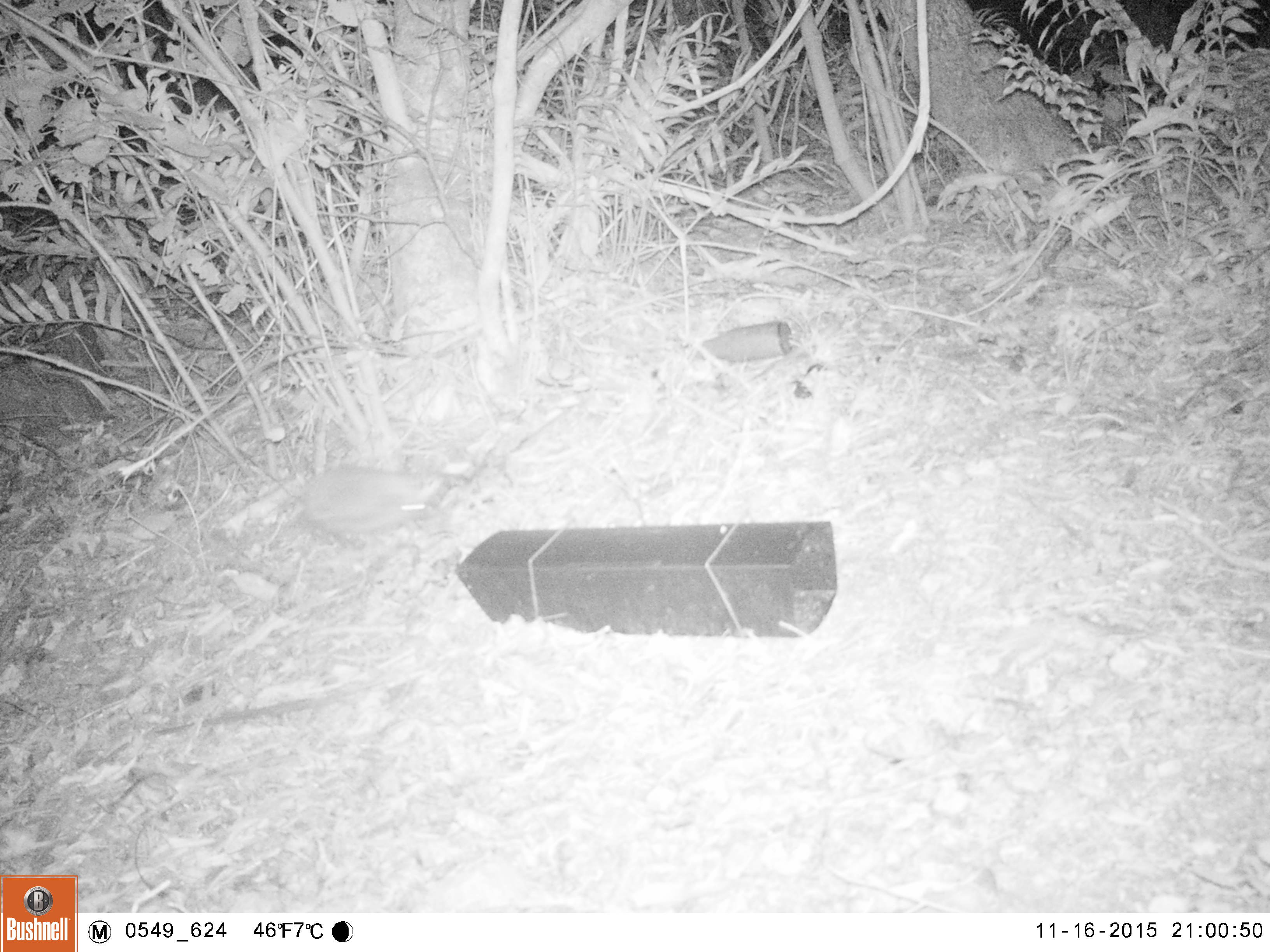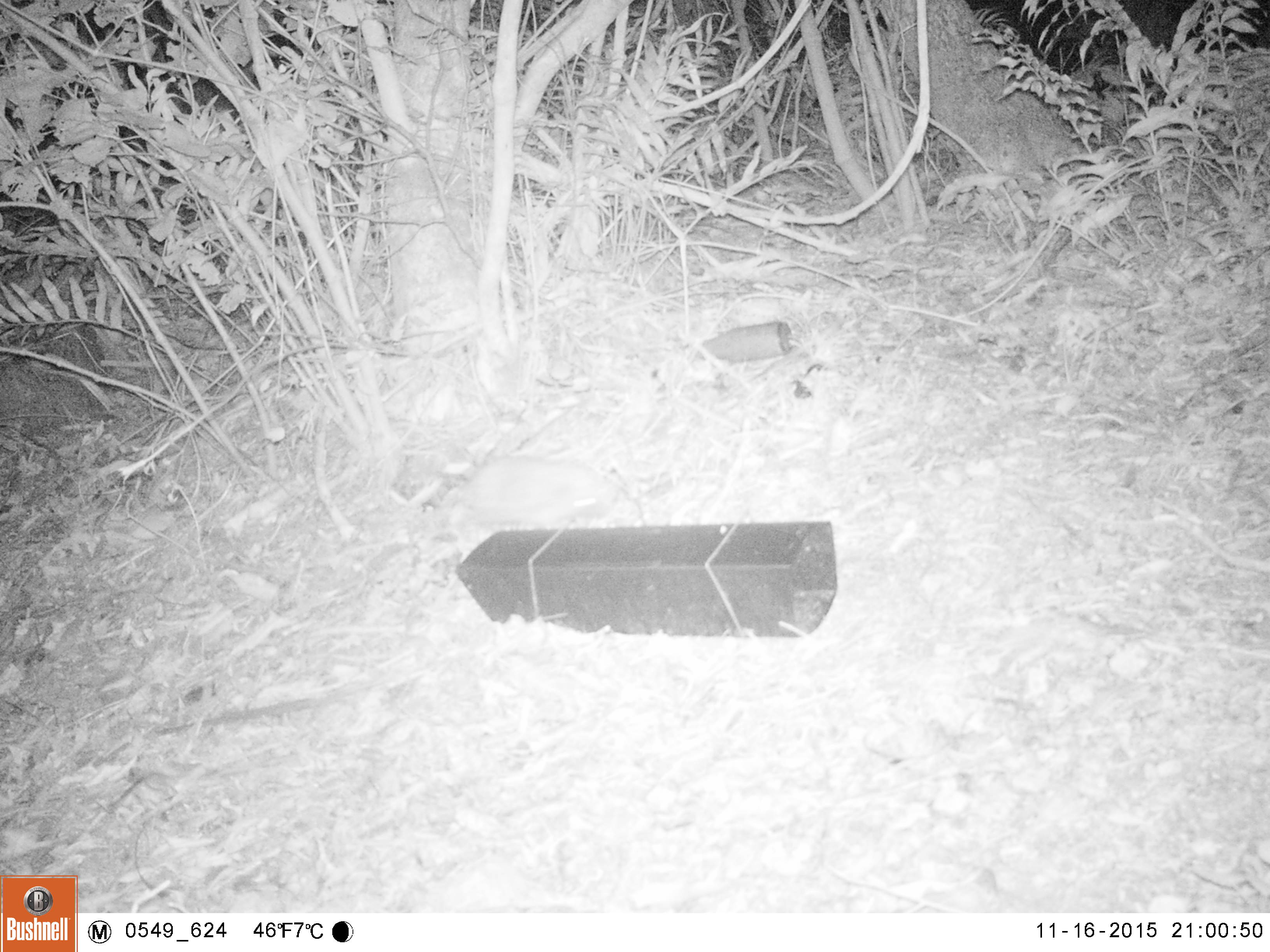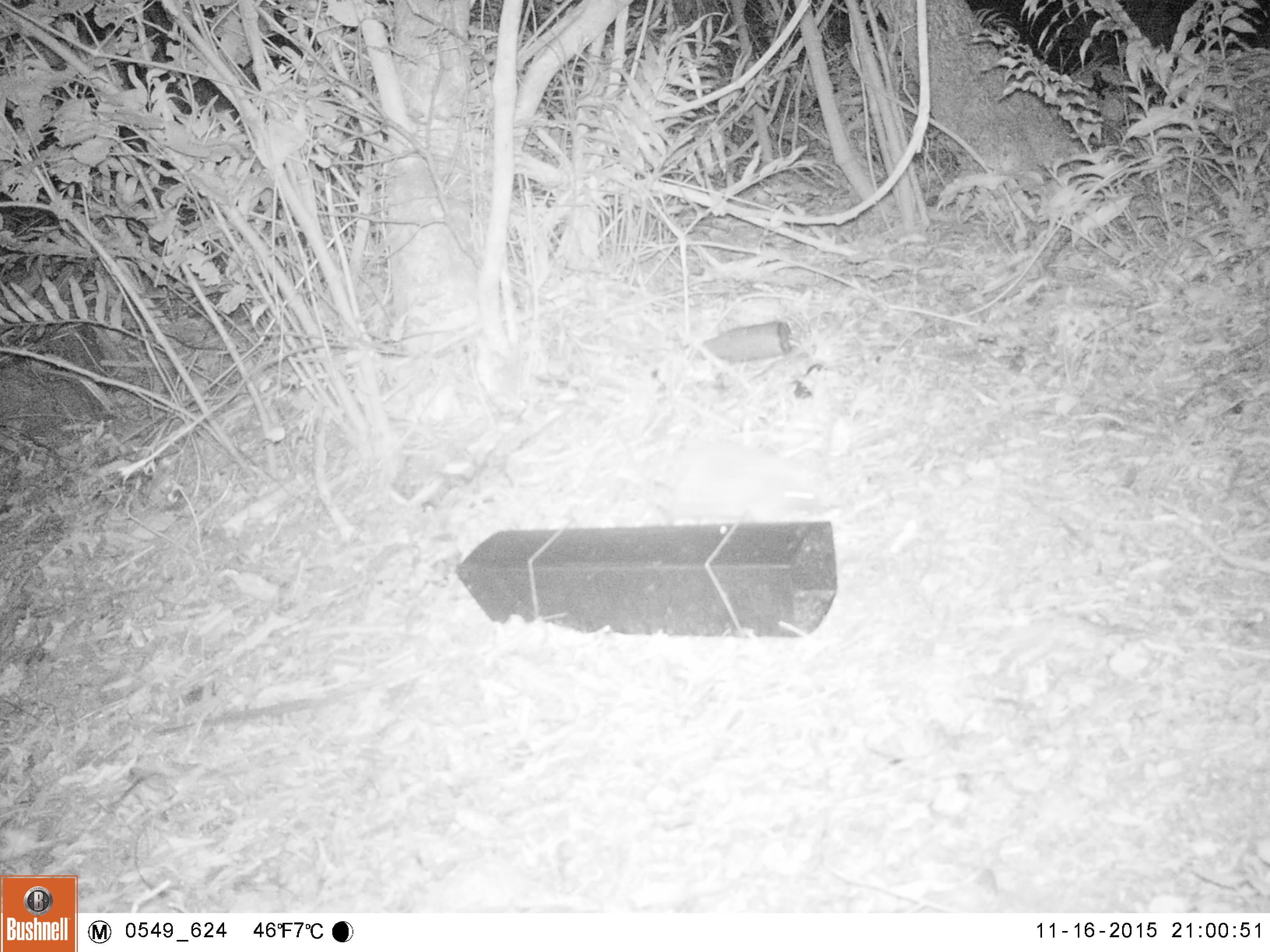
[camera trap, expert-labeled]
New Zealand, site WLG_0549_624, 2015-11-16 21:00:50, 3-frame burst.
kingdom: Animalia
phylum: Chordata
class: Mammalia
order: Eulipotyphla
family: Erinaceidae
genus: Erinaceus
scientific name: Erinaceus europaeus europaeus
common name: european hedgehog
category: hedgehog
Hedgehog (european hedgehog) (Erinaceus europaeus europaeus).